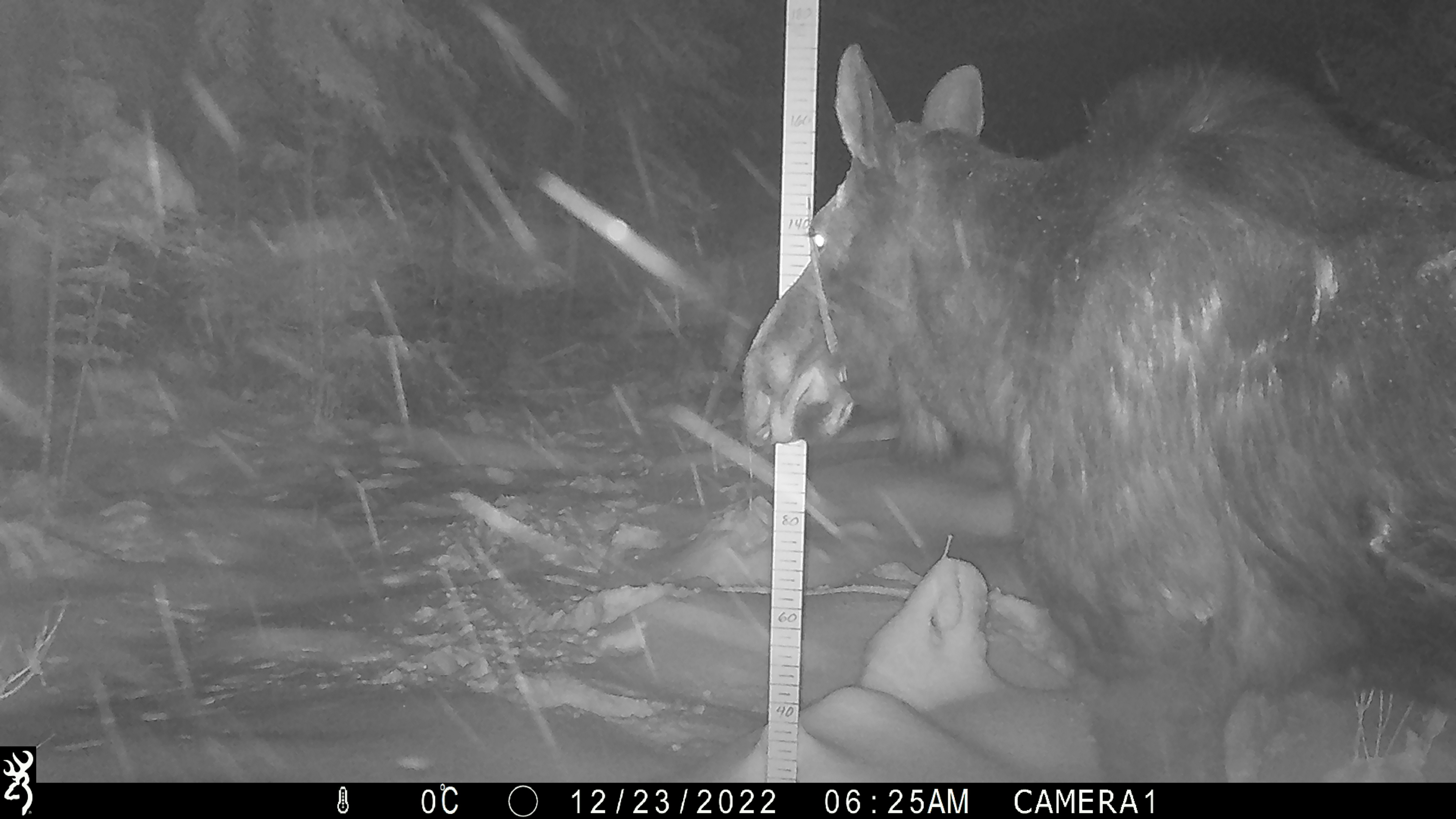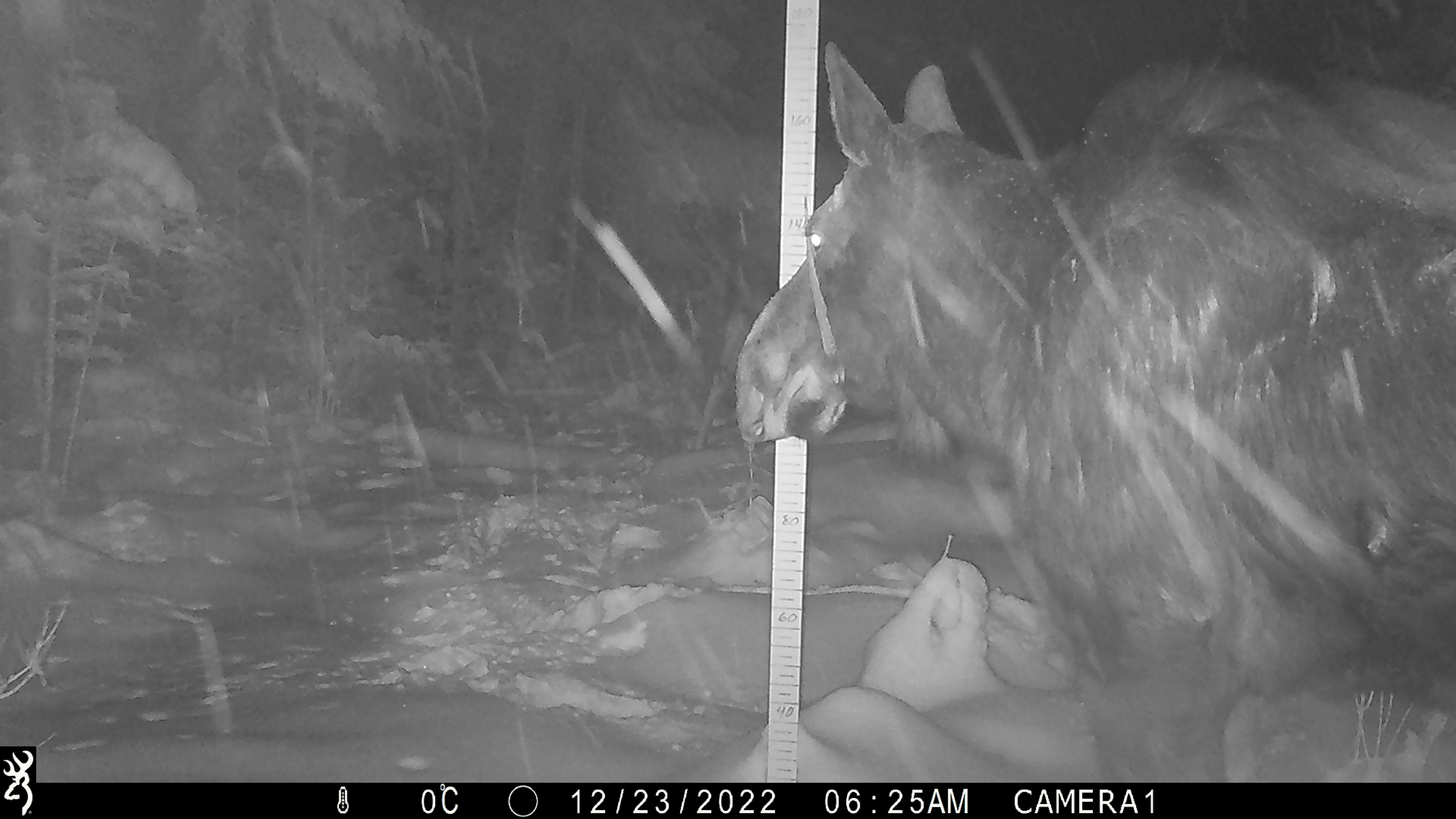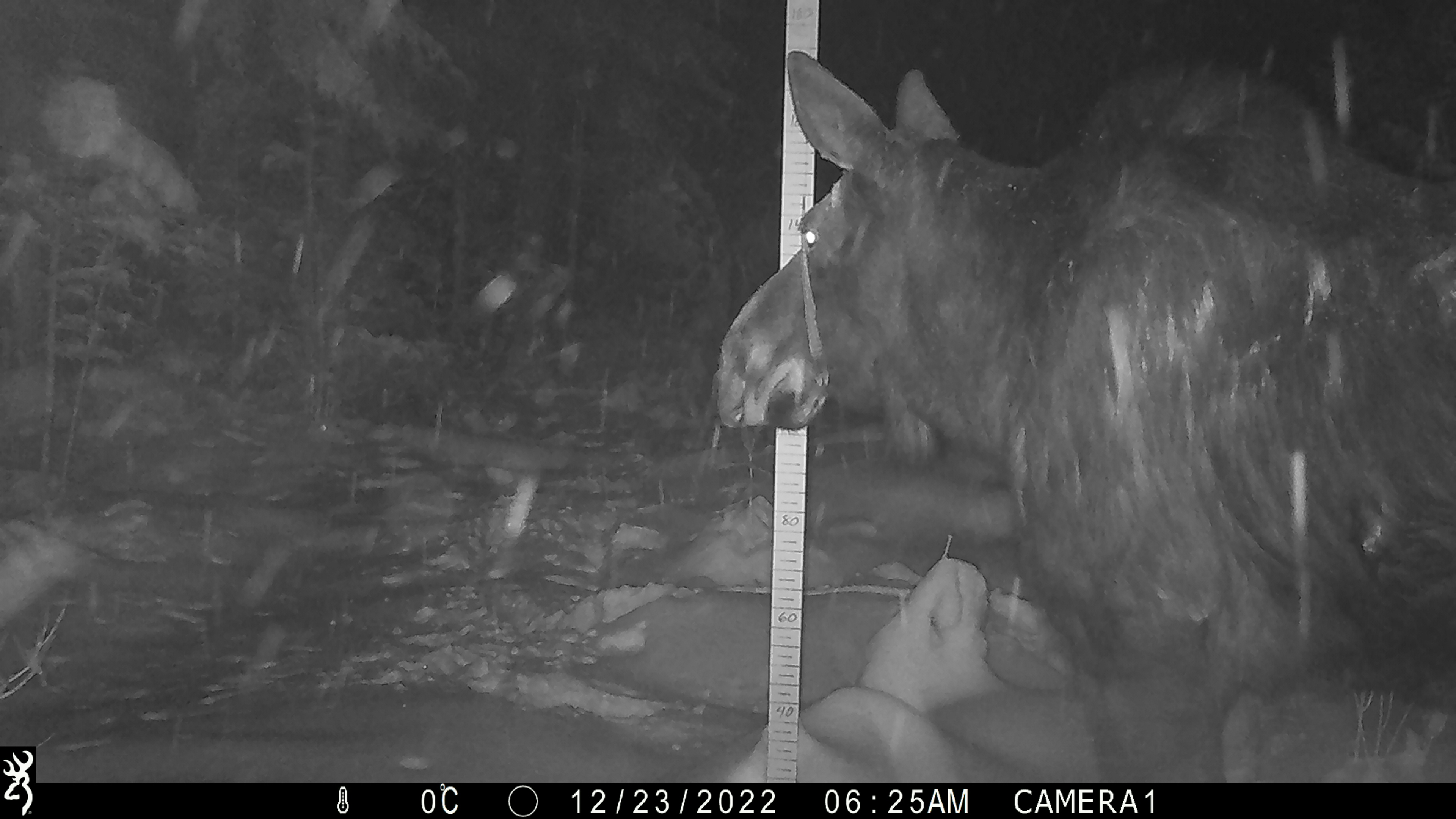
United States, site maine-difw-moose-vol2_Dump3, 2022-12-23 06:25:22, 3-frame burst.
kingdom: Animalia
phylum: Chordata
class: Mammalia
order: Artiodactyla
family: Cervidae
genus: Alces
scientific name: Alces alces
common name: moose